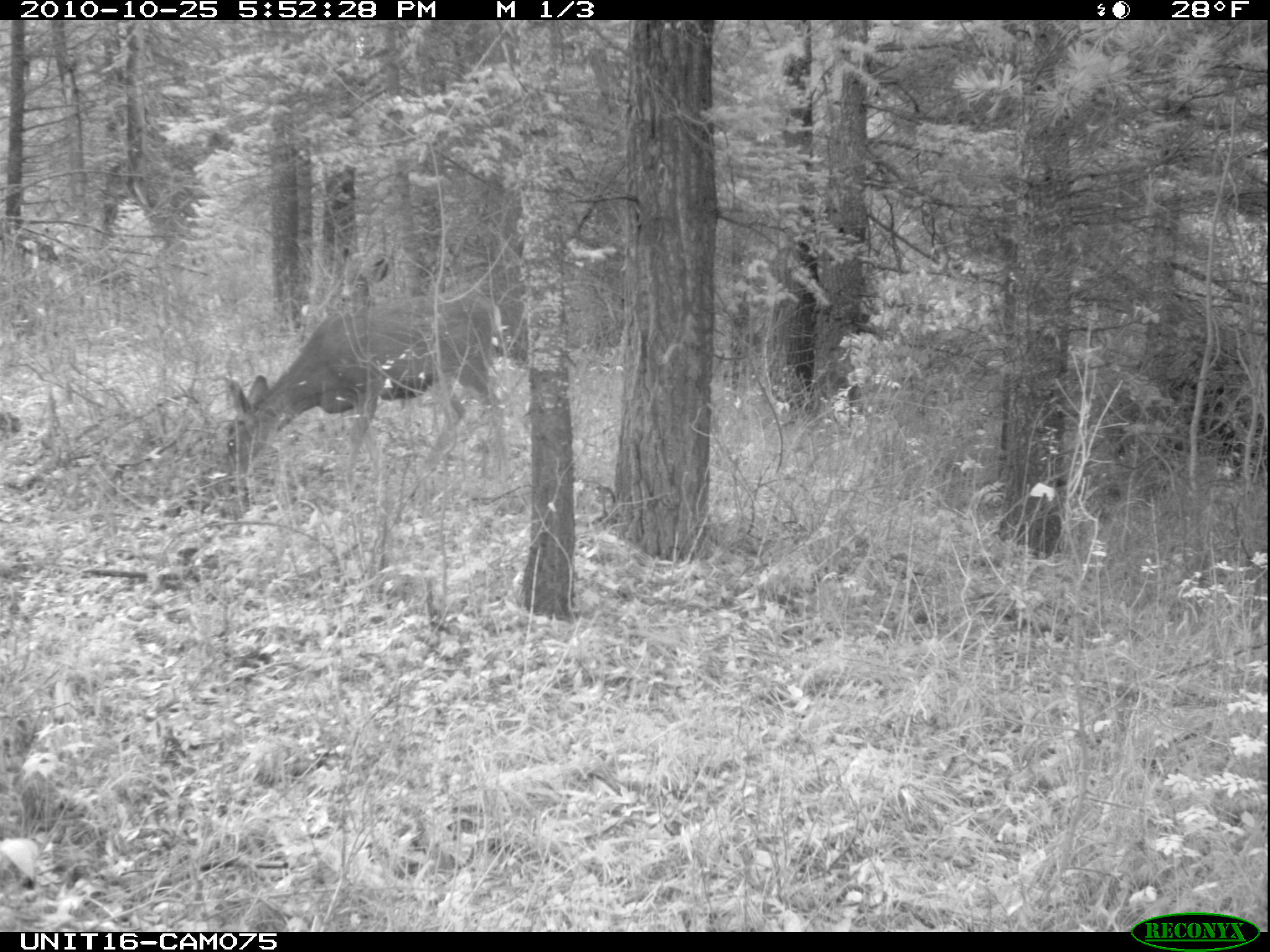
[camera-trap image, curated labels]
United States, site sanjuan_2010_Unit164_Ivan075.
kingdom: Animalia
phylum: Chordata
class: Mammalia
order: Artiodactyla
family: Cervidae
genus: Odocoileus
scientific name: Odocoileus hemionus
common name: mule deer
Odocoileus hemionus (mule deer).